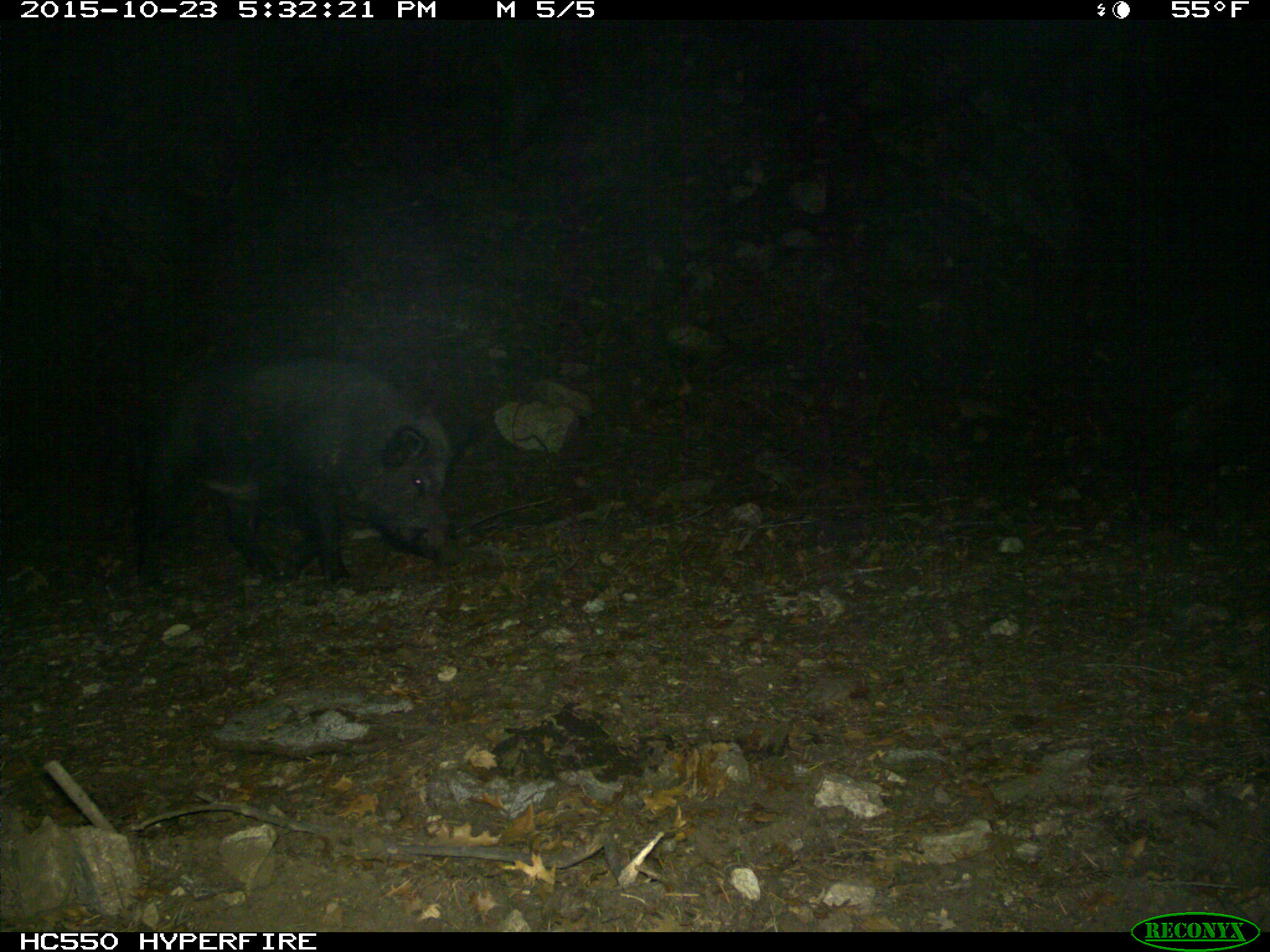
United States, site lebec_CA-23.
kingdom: Animalia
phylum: Chordata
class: Mammalia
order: Artiodactyla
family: Suidae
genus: Sus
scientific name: Sus scrofa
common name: wild boar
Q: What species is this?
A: Sus scrofa (wild boar).